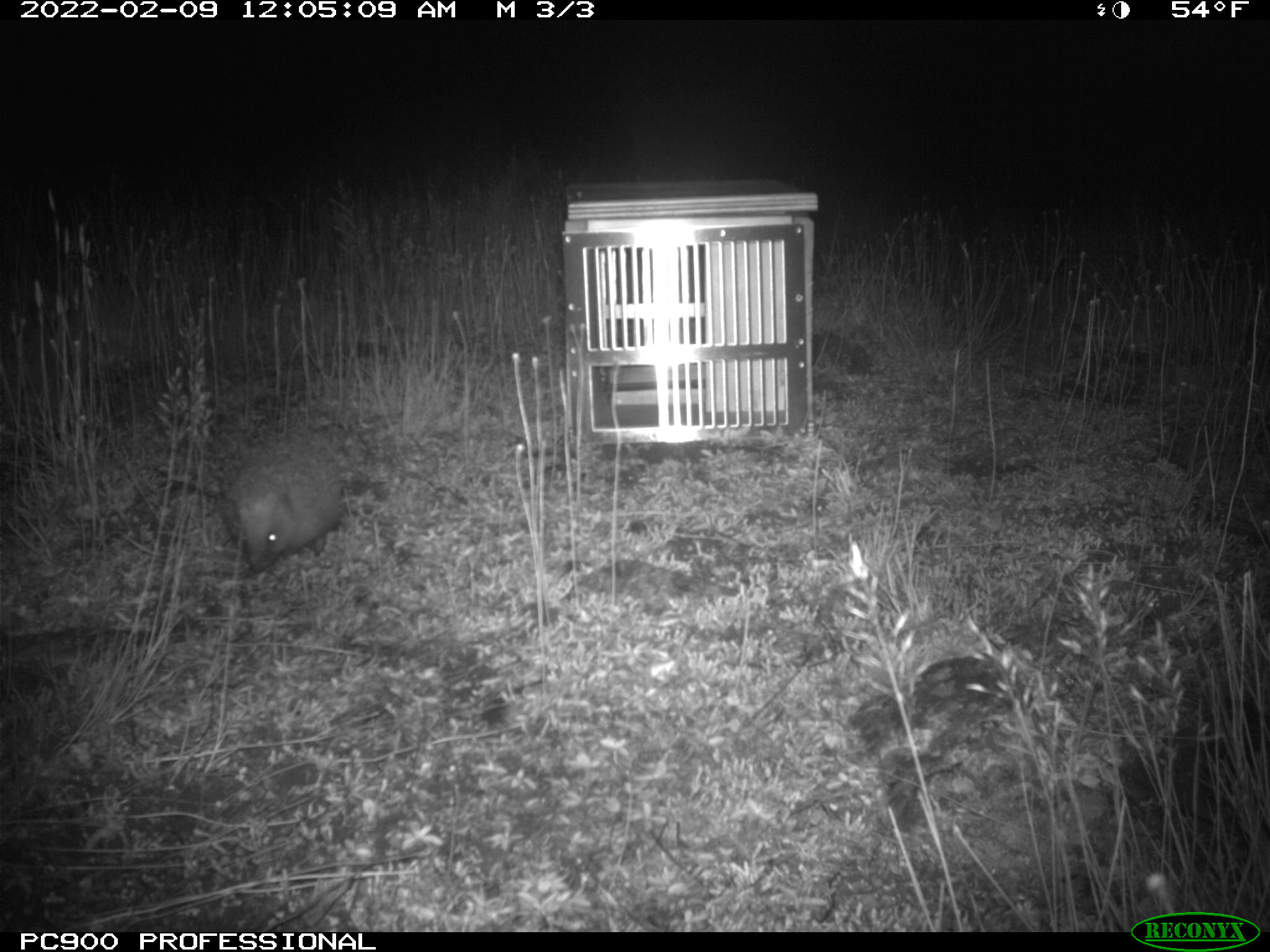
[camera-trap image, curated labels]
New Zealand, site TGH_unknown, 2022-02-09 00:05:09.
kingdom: Animalia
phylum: Chordata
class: Mammalia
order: Eulipotyphla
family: Erinaceidae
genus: Erinaceus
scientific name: Erinaceus europaeus europaeus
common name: european hedgehog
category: hedgehog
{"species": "hedgehog (european hedgehog) (Erinaceus europaeus europaeus)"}